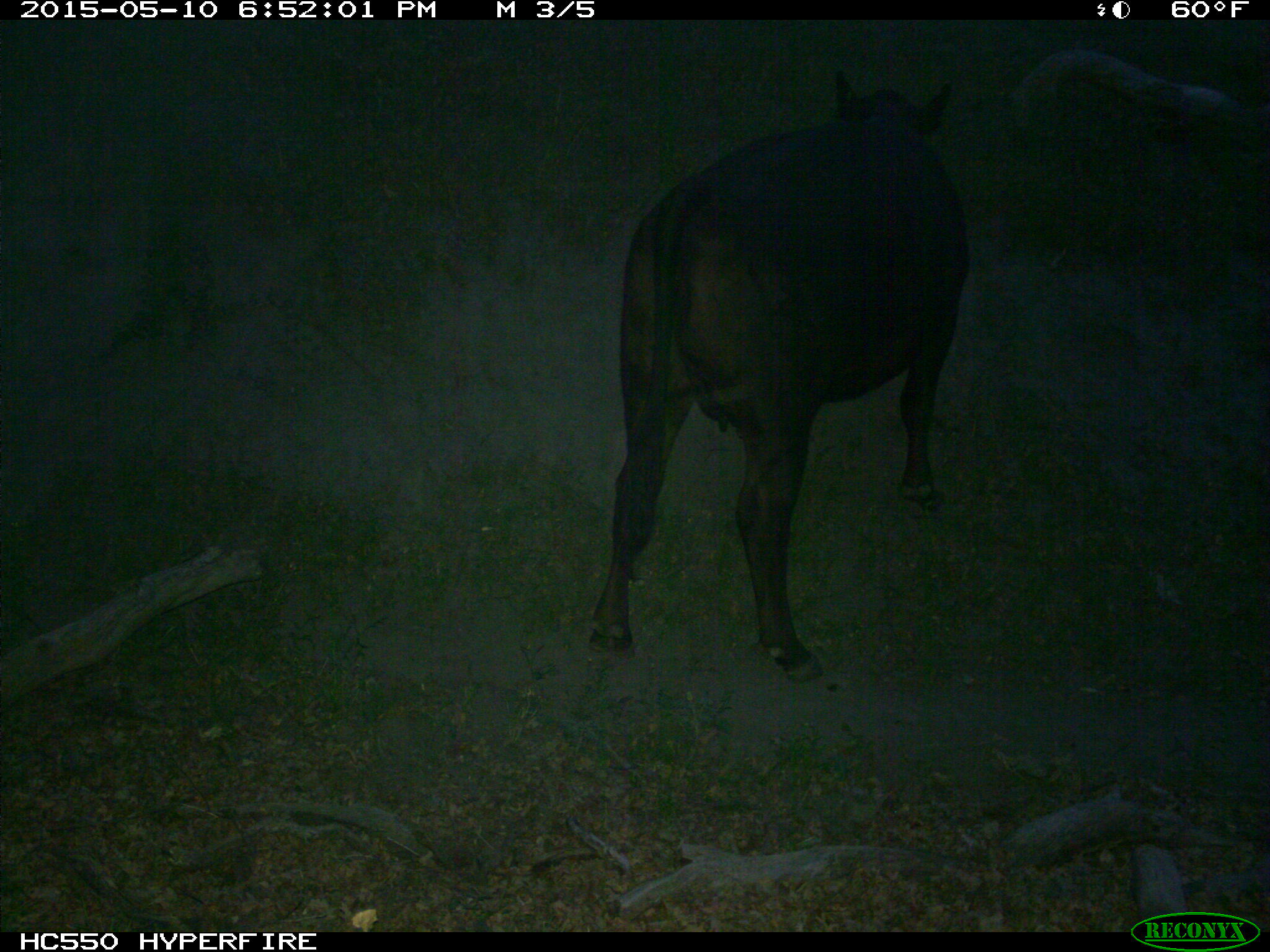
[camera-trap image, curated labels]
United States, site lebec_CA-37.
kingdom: Animalia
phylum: Chordata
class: Mammalia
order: Artiodactyla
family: Bovidae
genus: Bos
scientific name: Bos taurus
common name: domestic cow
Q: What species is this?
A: Bos taurus (domestic cow).